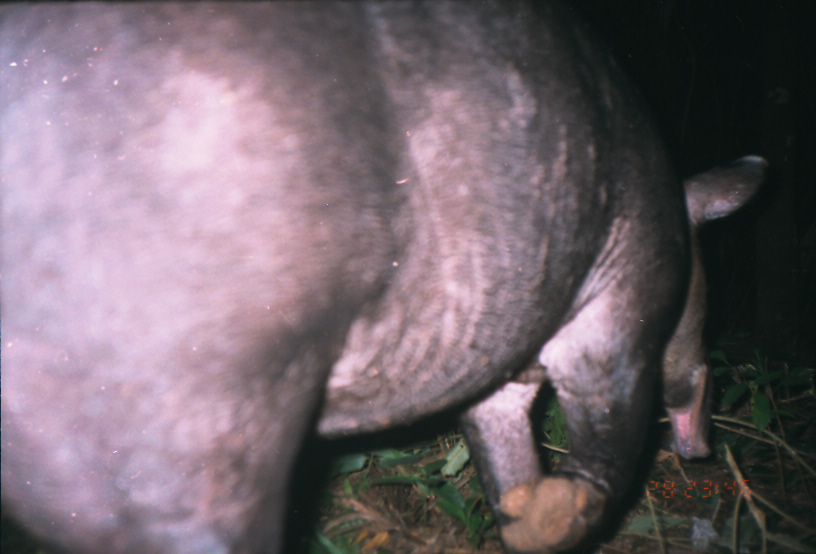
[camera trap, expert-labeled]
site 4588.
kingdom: Animalia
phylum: Chordata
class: Mammalia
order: Perissodactyla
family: Tapiridae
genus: Tapirus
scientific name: Tapirus bairdii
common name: baird's tapir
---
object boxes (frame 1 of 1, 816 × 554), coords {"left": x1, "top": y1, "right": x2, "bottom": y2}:
tapirus bairdii: {"left": 0, "top": 0, "right": 766, "bottom": 554}